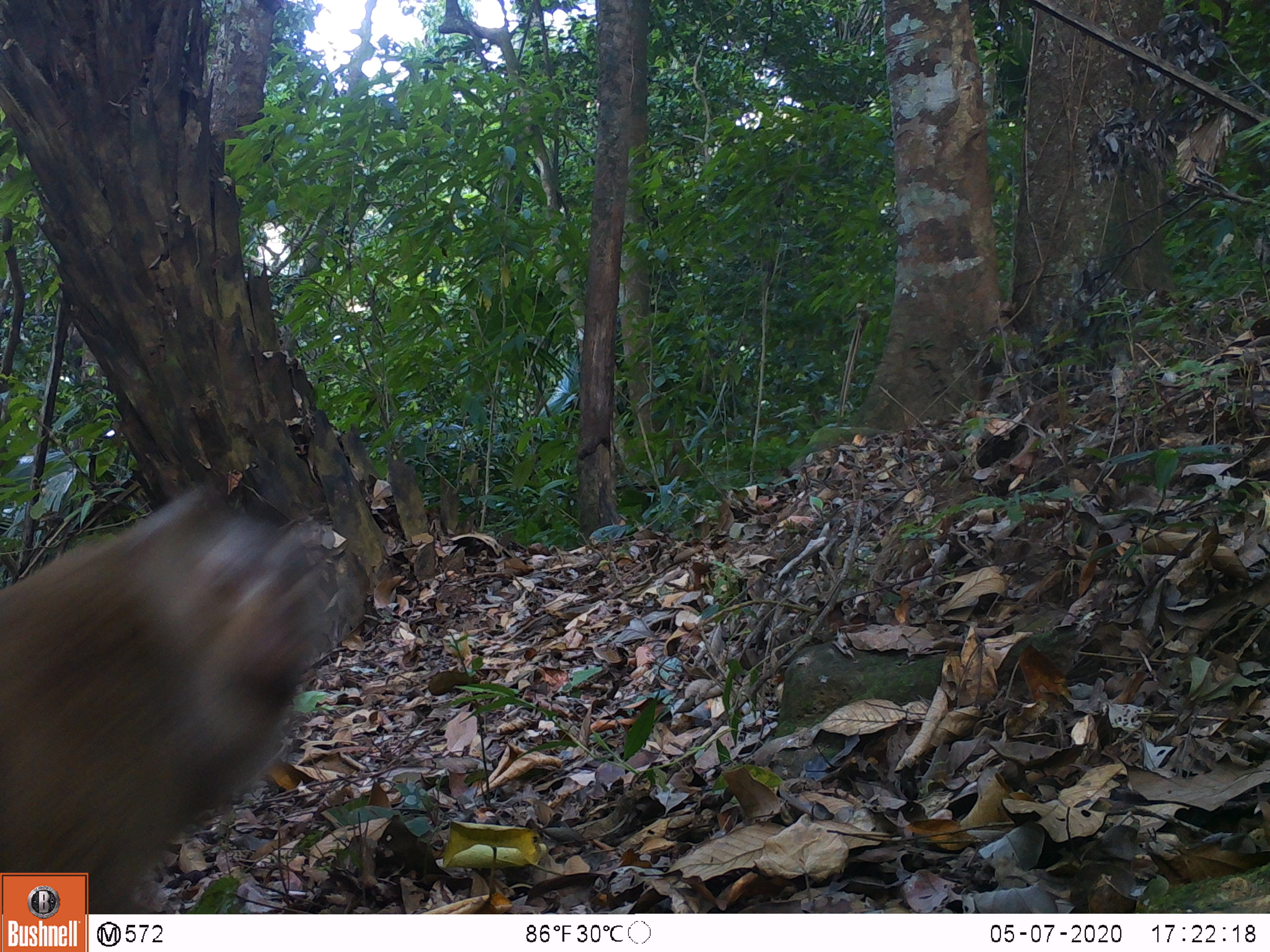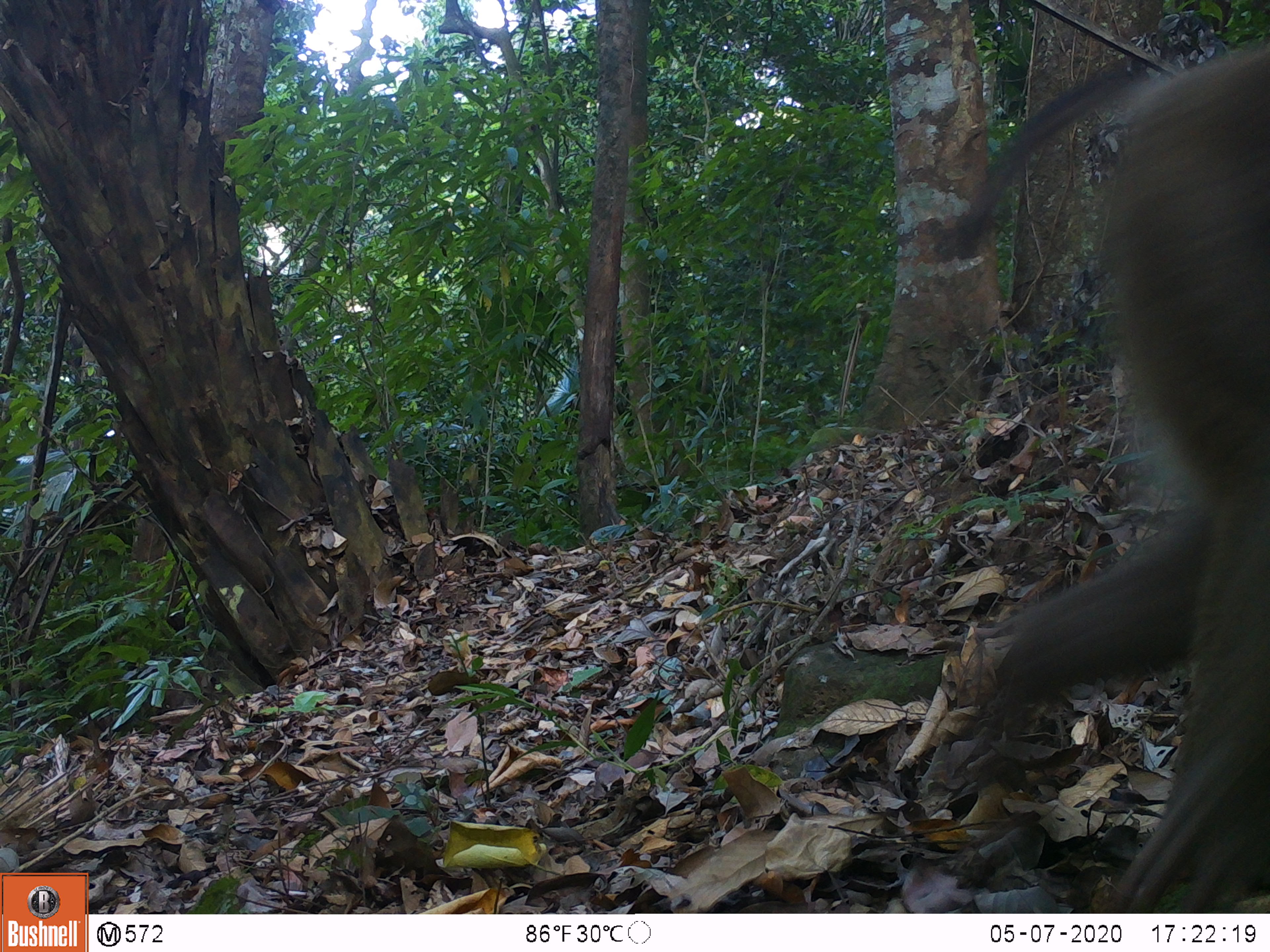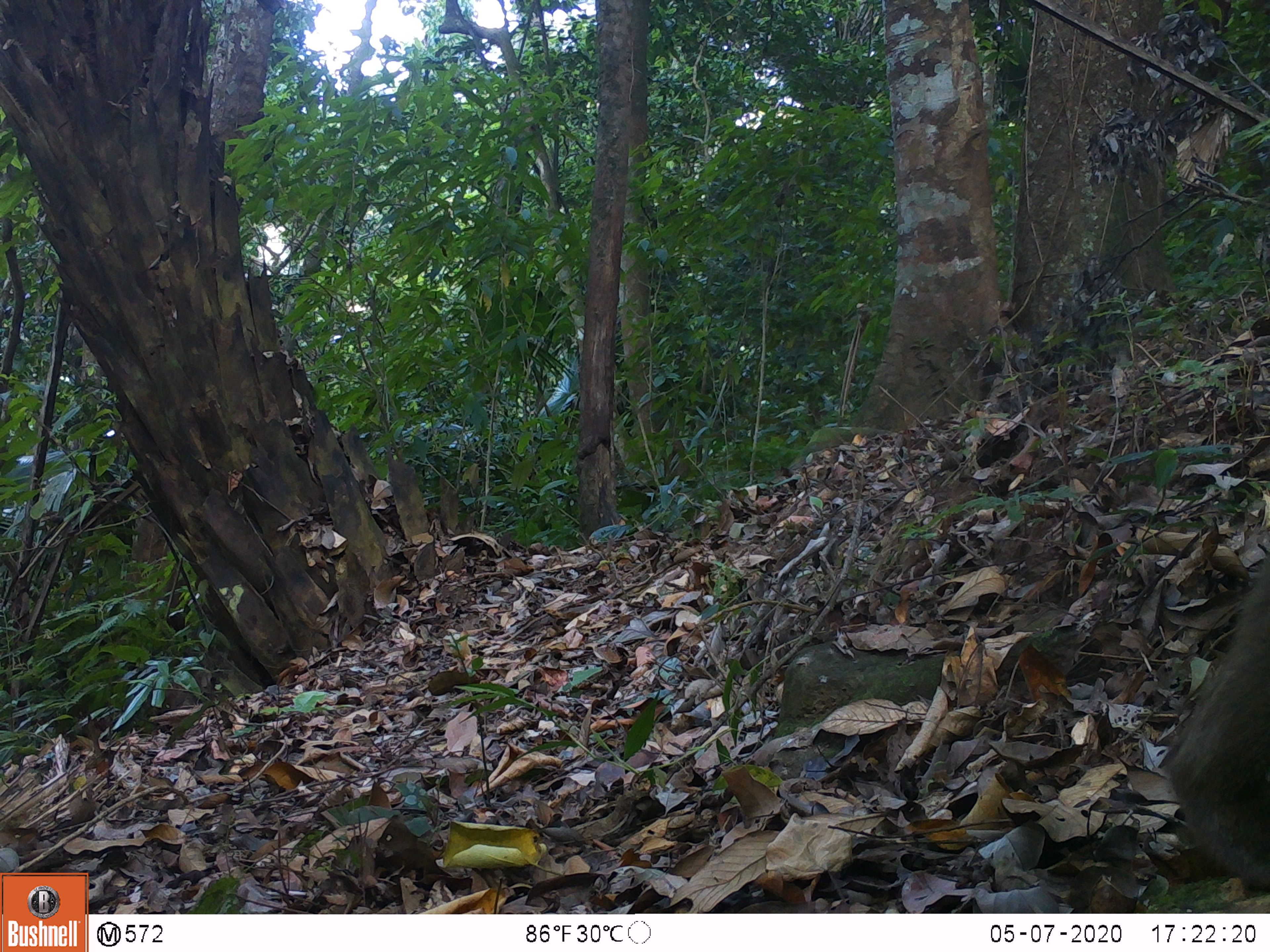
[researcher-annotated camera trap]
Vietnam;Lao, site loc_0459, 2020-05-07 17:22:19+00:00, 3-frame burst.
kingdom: Animalia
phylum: Chordata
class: Mammalia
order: Primates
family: Cercopithecidae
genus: Macaca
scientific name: Macaca nemestrina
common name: pig-tailed macaque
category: pig tailed macaque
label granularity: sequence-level